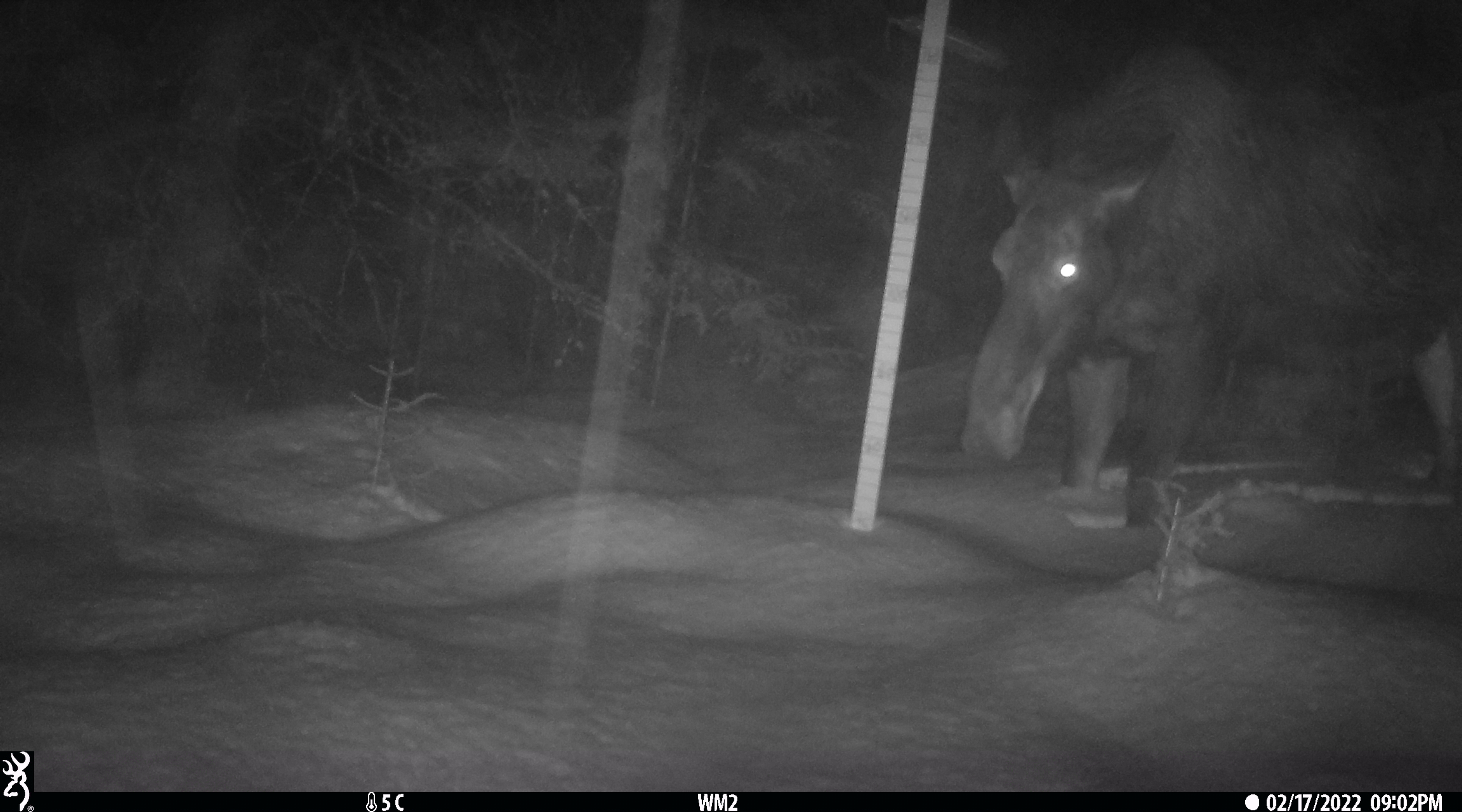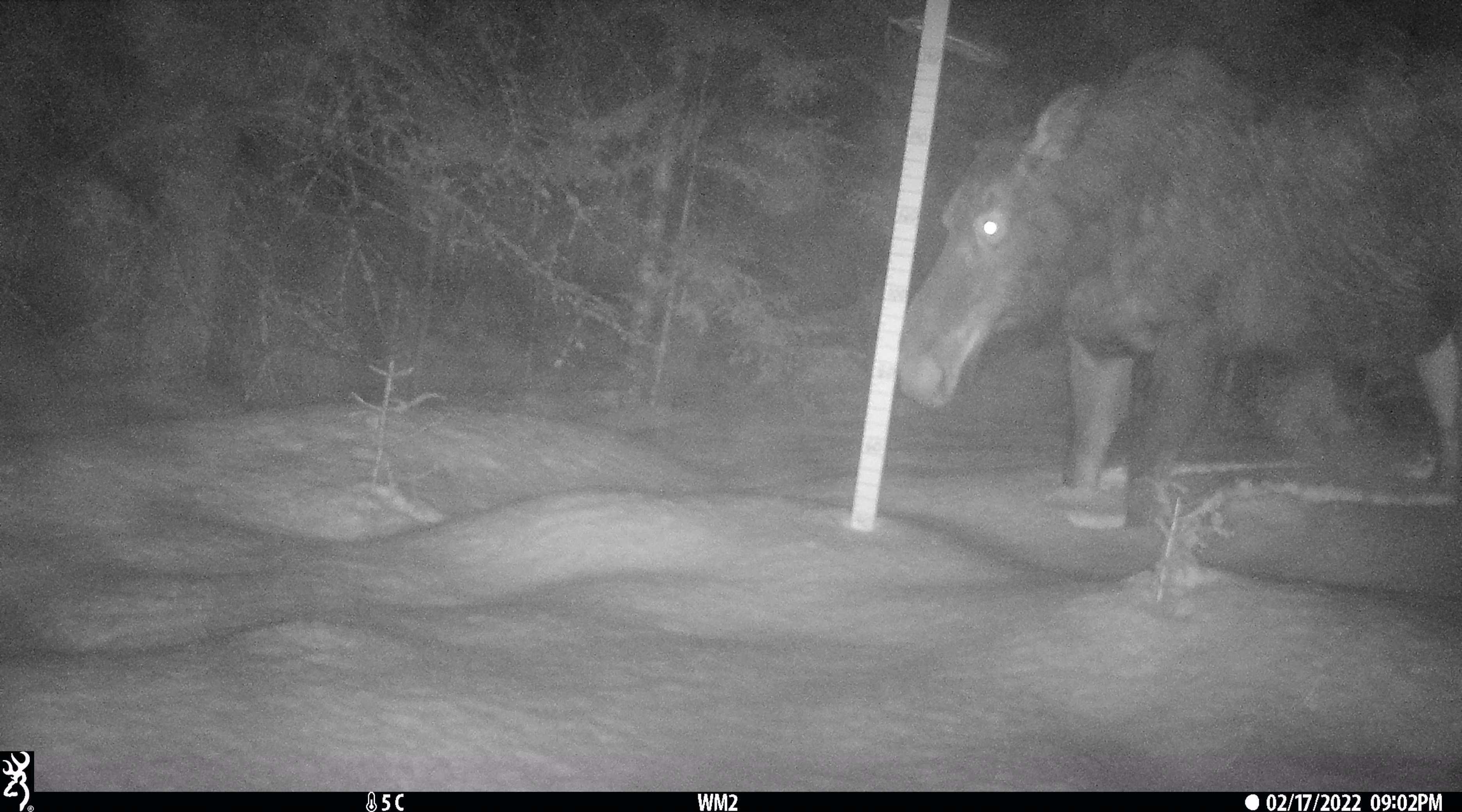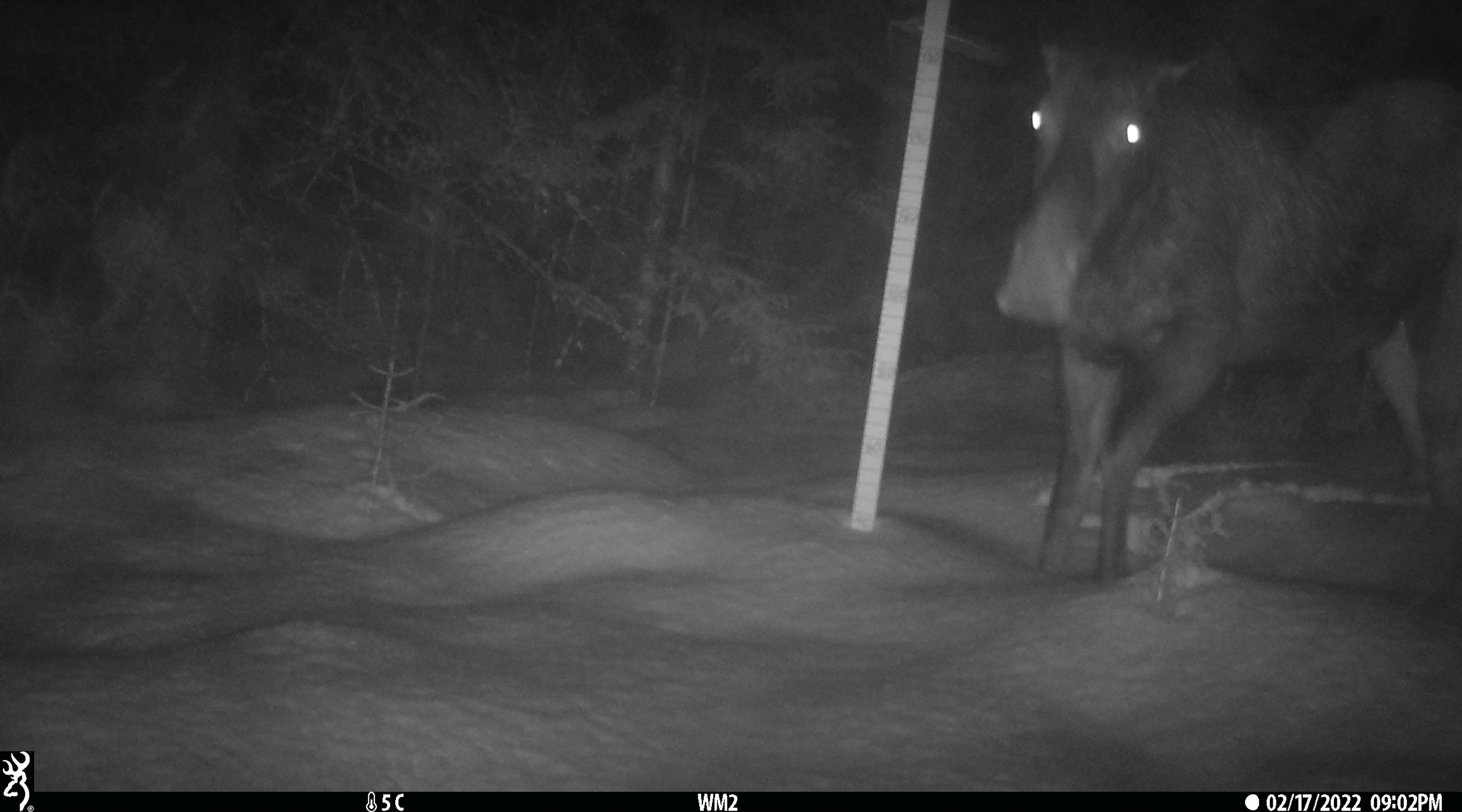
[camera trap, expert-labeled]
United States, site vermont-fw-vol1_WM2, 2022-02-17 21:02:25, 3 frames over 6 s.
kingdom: Animalia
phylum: Chordata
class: Mammalia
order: Artiodactyla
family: Cervidae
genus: Alces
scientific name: Alces alces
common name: moose